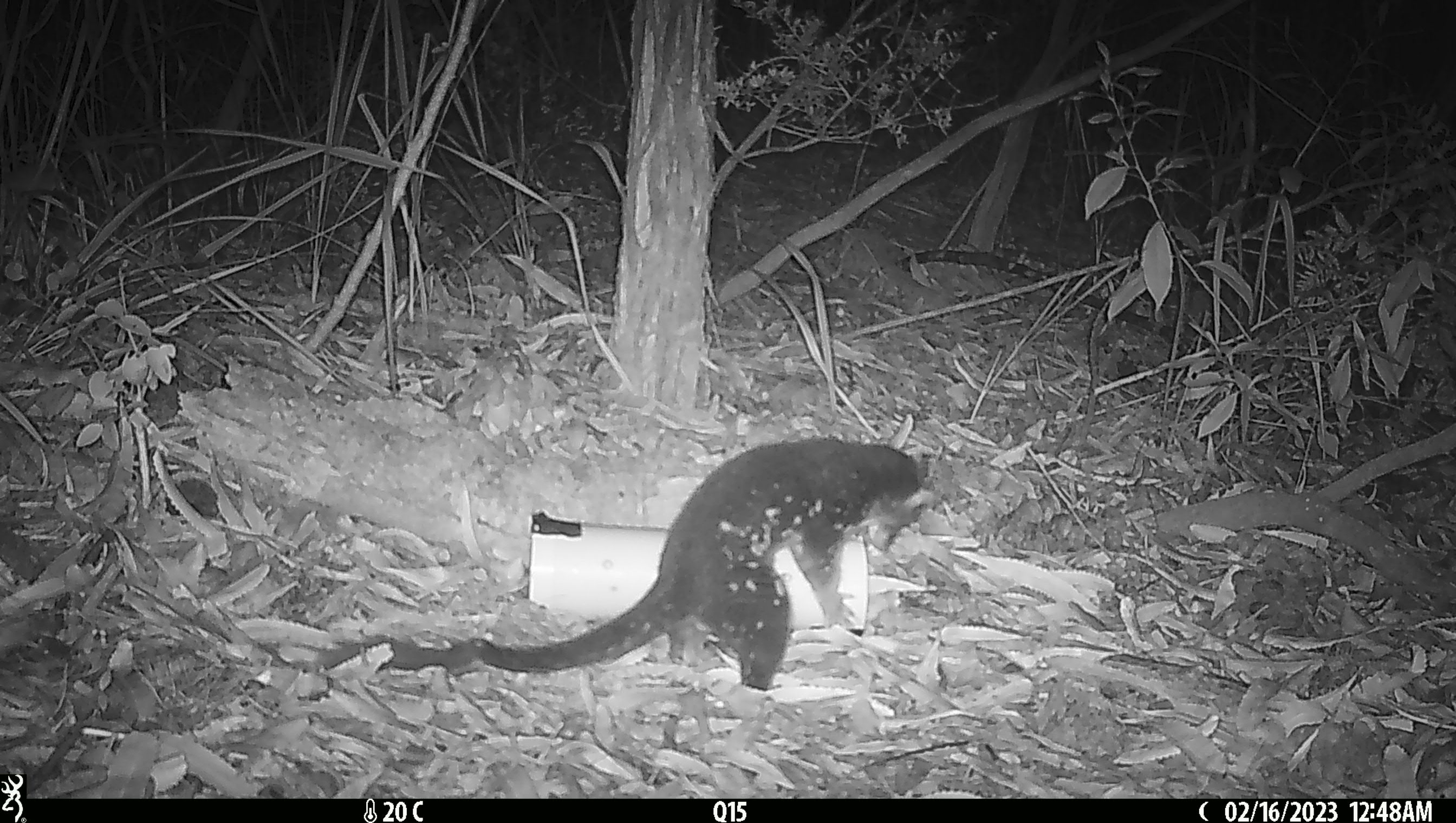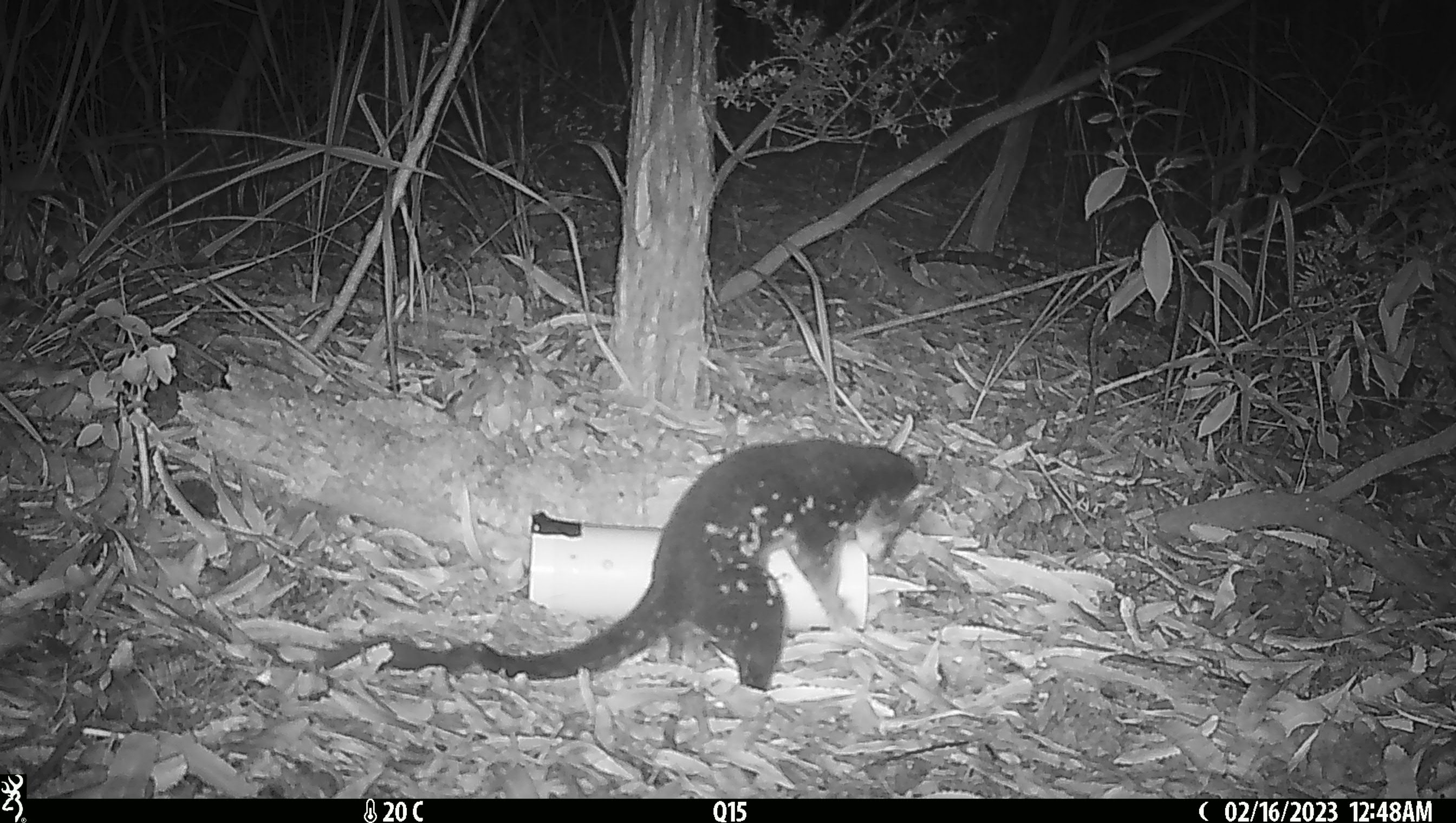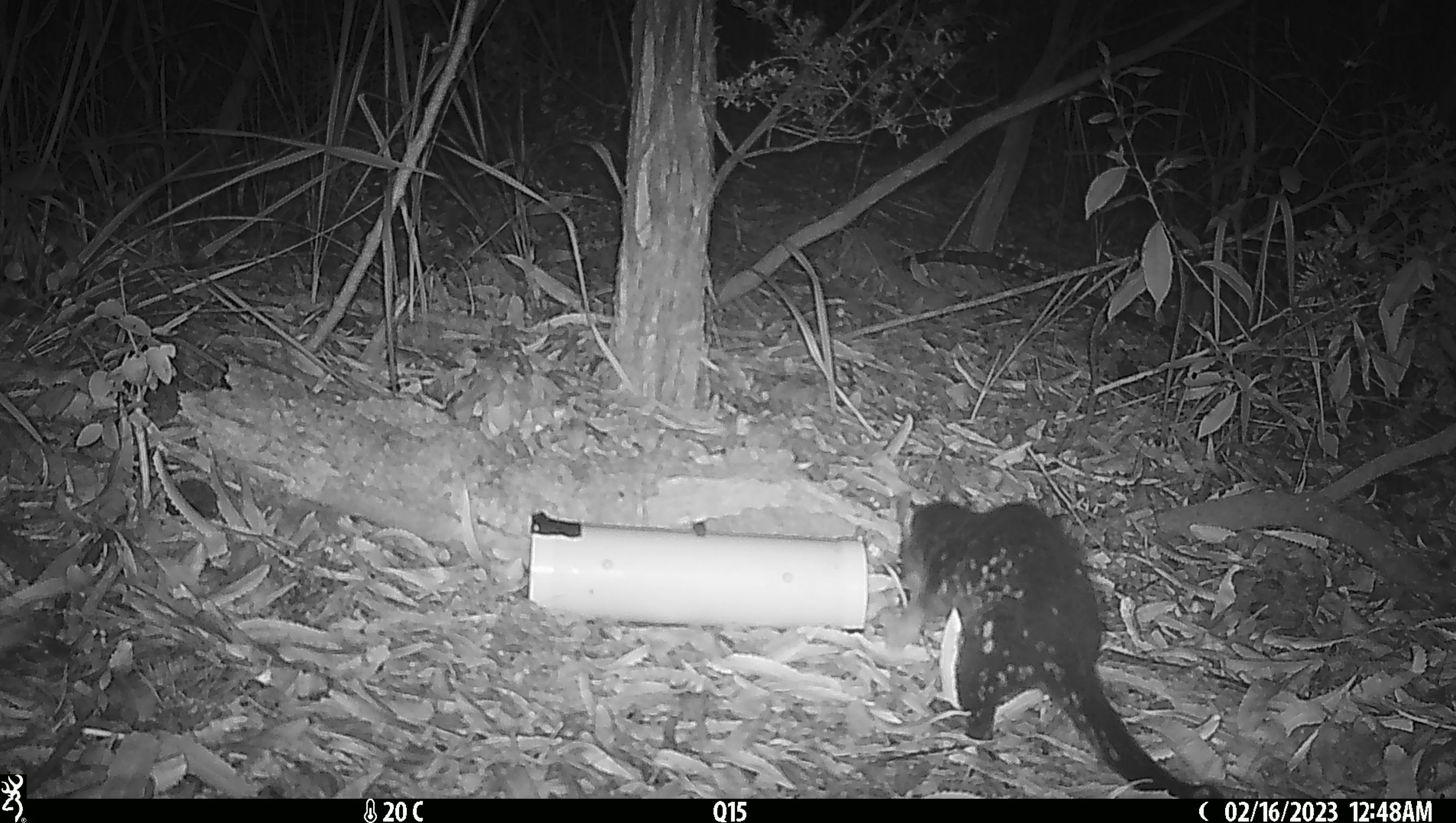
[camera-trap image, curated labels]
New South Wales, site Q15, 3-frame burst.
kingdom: Animalia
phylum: Chordata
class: Mammalia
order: Dasyuromorphia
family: Dasyuridae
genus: Dasyurus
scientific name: Dasyurus maculatus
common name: spotted-tailed quoll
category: quoll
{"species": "quoll (spotted-tailed quoll) (Dasyurus maculatus)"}